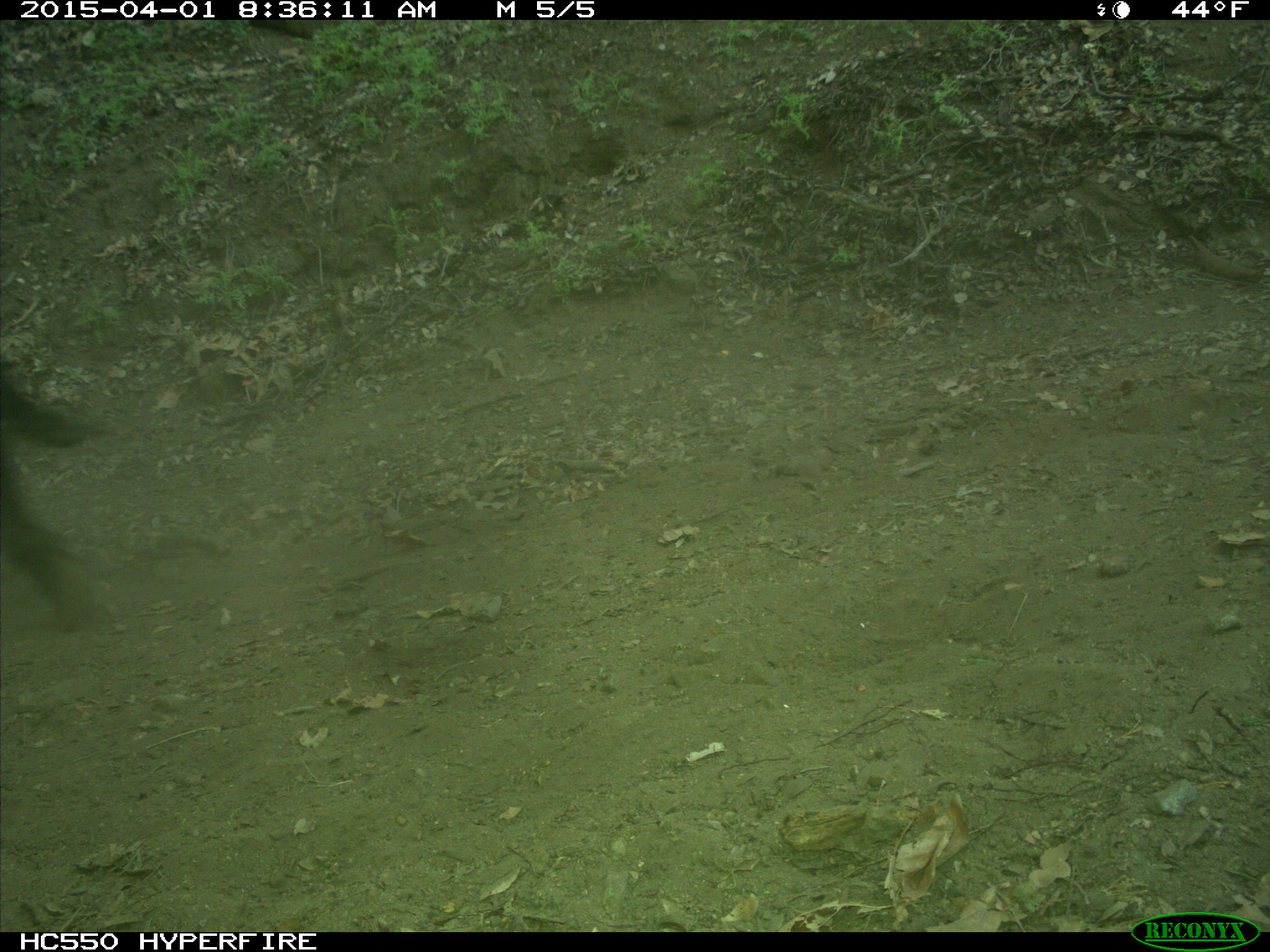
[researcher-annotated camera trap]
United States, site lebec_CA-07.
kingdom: Animalia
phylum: Chordata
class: Mammalia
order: Artiodactyla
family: Bovidae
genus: Bos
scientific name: Bos taurus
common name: domestic cow